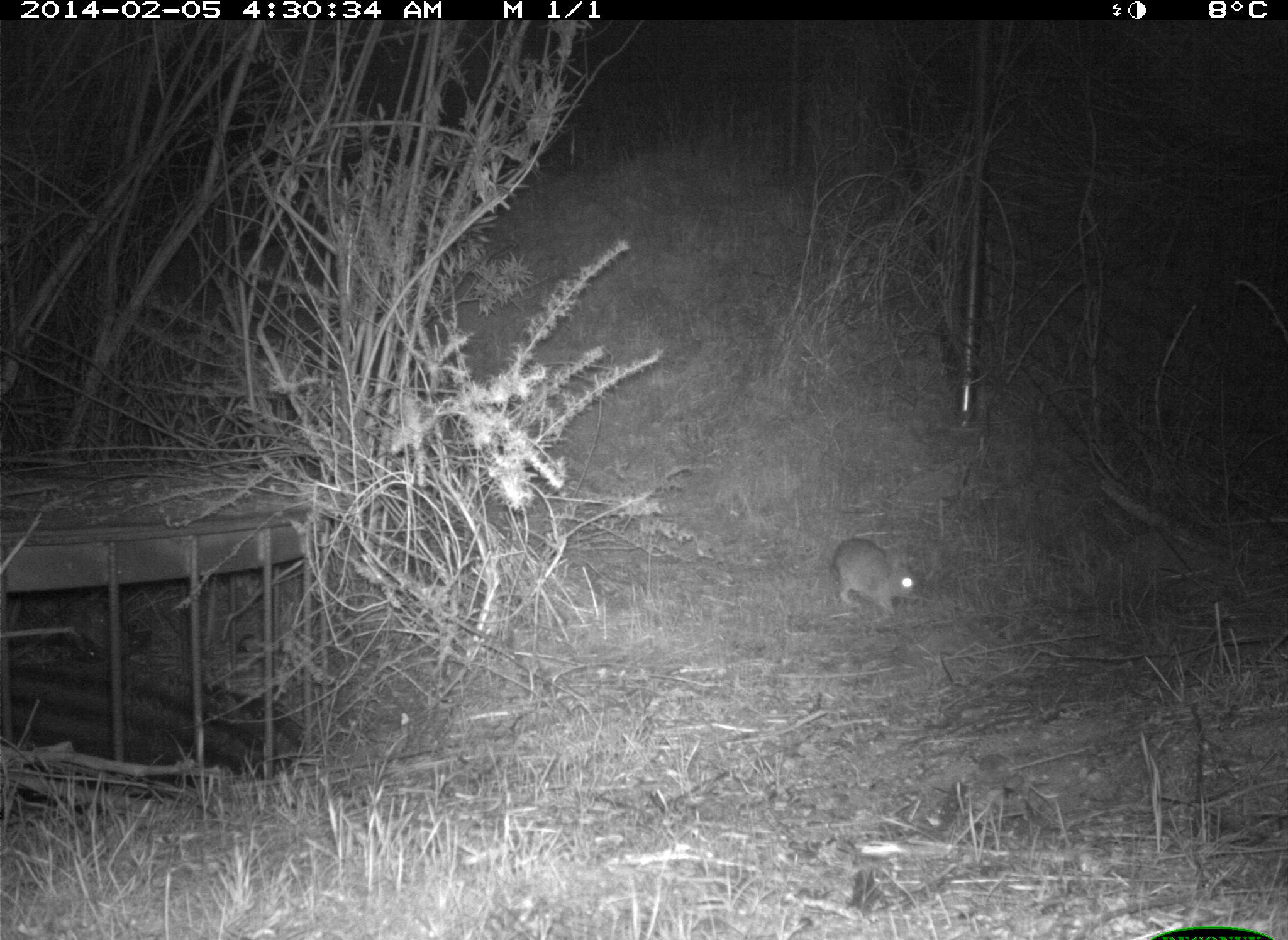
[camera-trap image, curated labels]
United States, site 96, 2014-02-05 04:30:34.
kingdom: Animalia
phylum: Chordata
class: Mammalia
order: Lagomorpha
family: Leporidae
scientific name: Leporidae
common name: rabbits and hares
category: rabbit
Rabbit (rabbits and hares) (Leporidae).